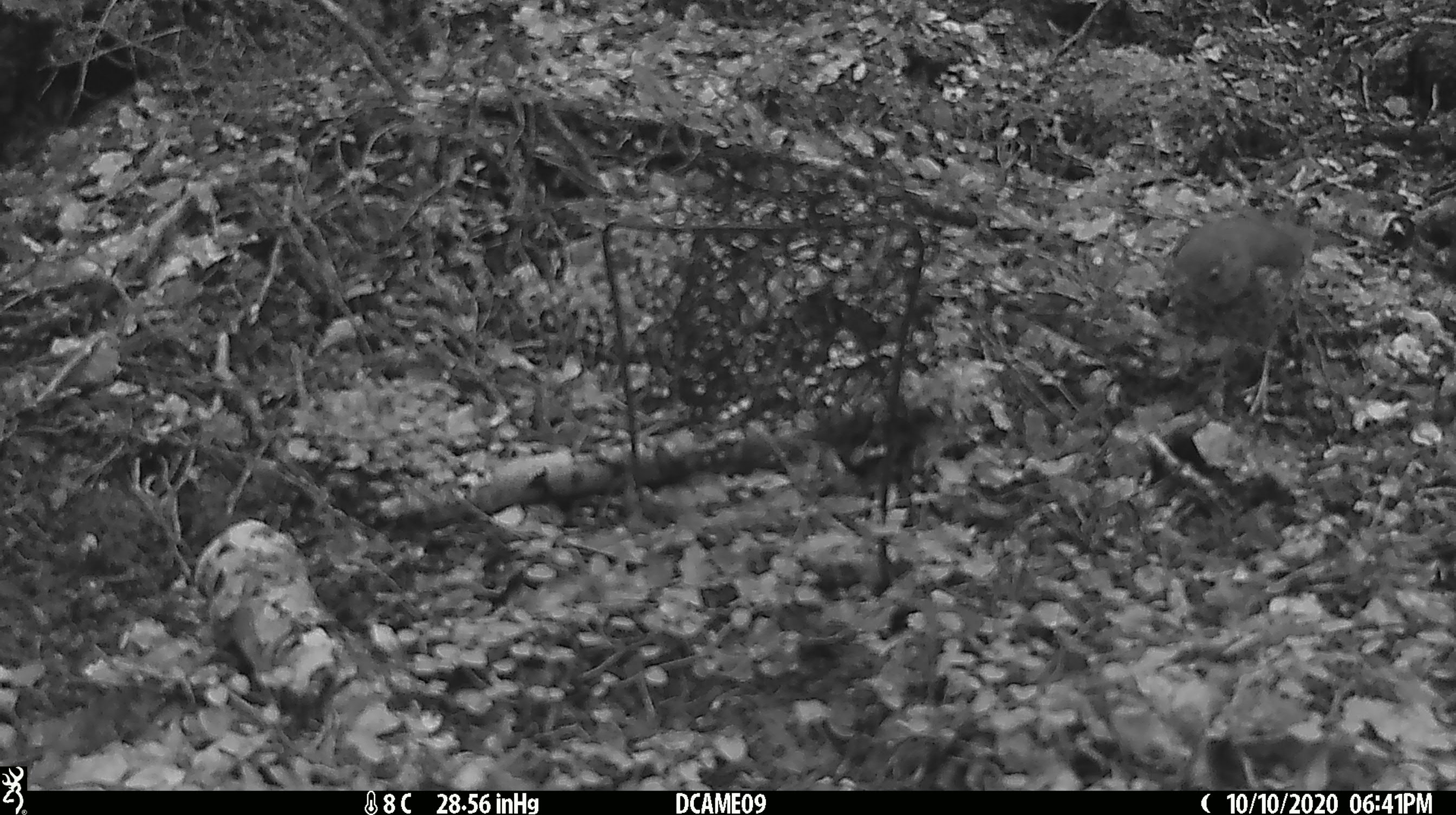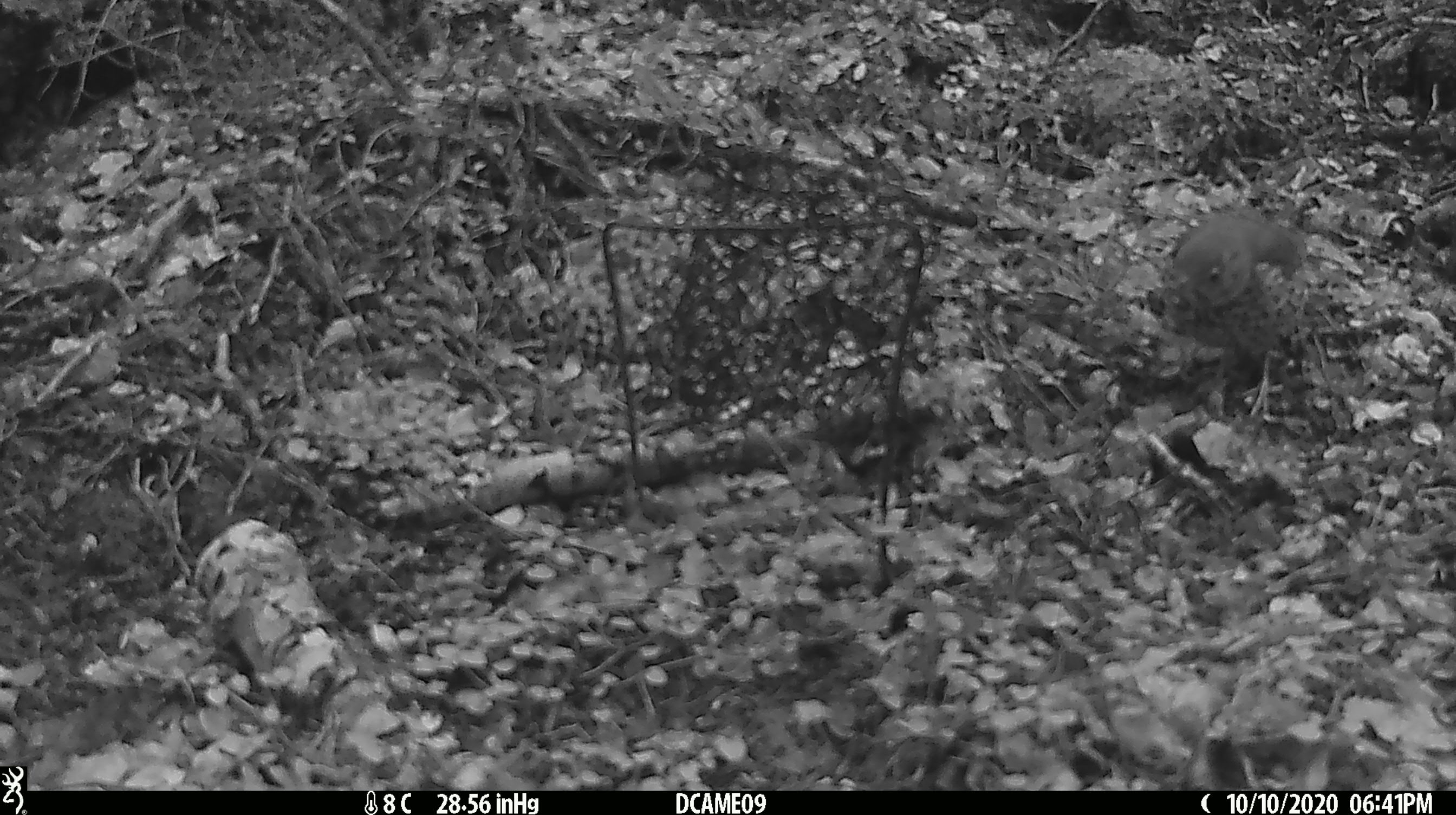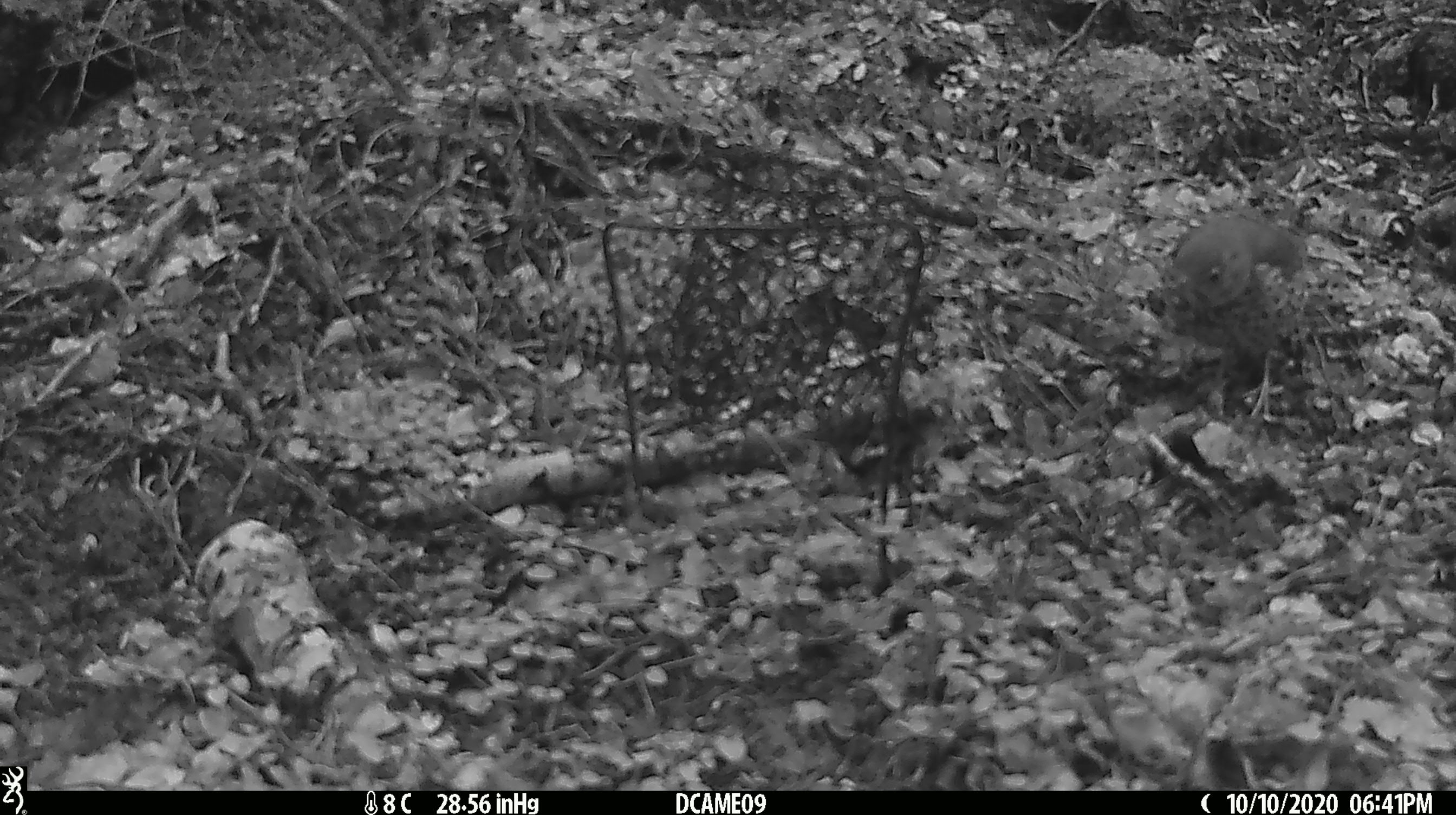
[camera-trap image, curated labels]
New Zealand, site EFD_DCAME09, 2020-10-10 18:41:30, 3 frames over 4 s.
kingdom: Animalia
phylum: Chordata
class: Aves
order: Passeriformes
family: Turdidae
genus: Turdus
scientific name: Turdus philomelos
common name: song thrush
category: thrush